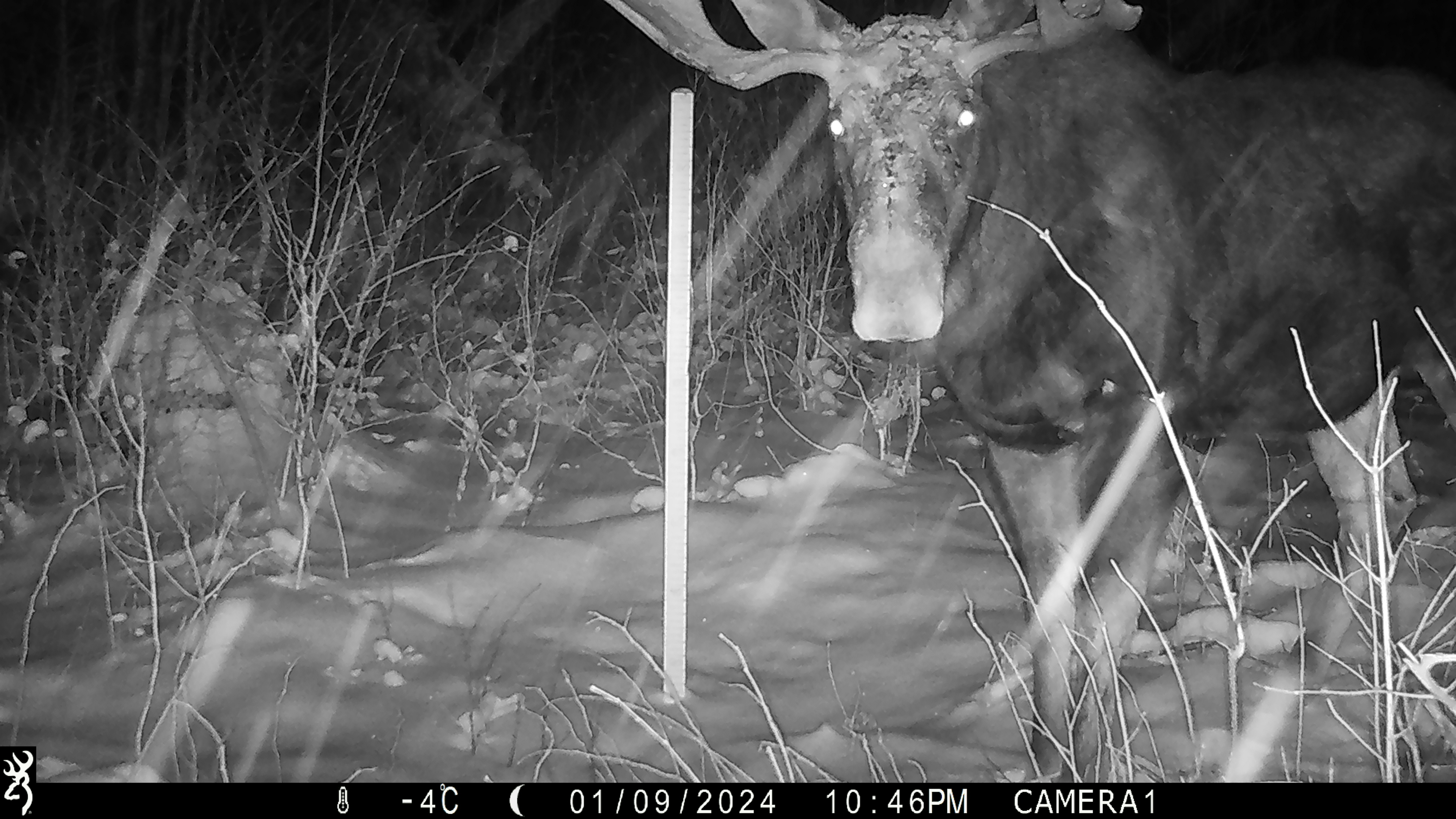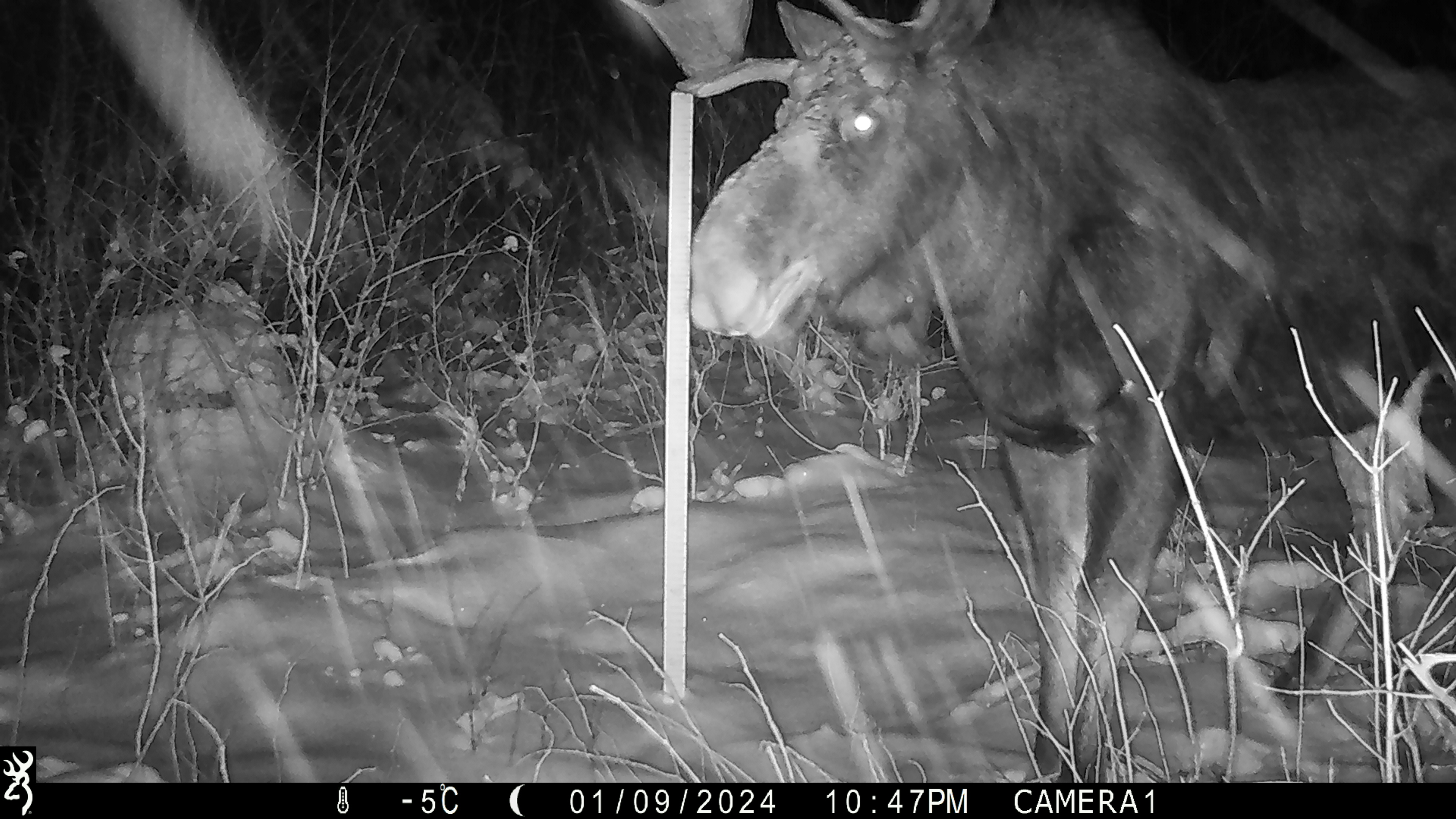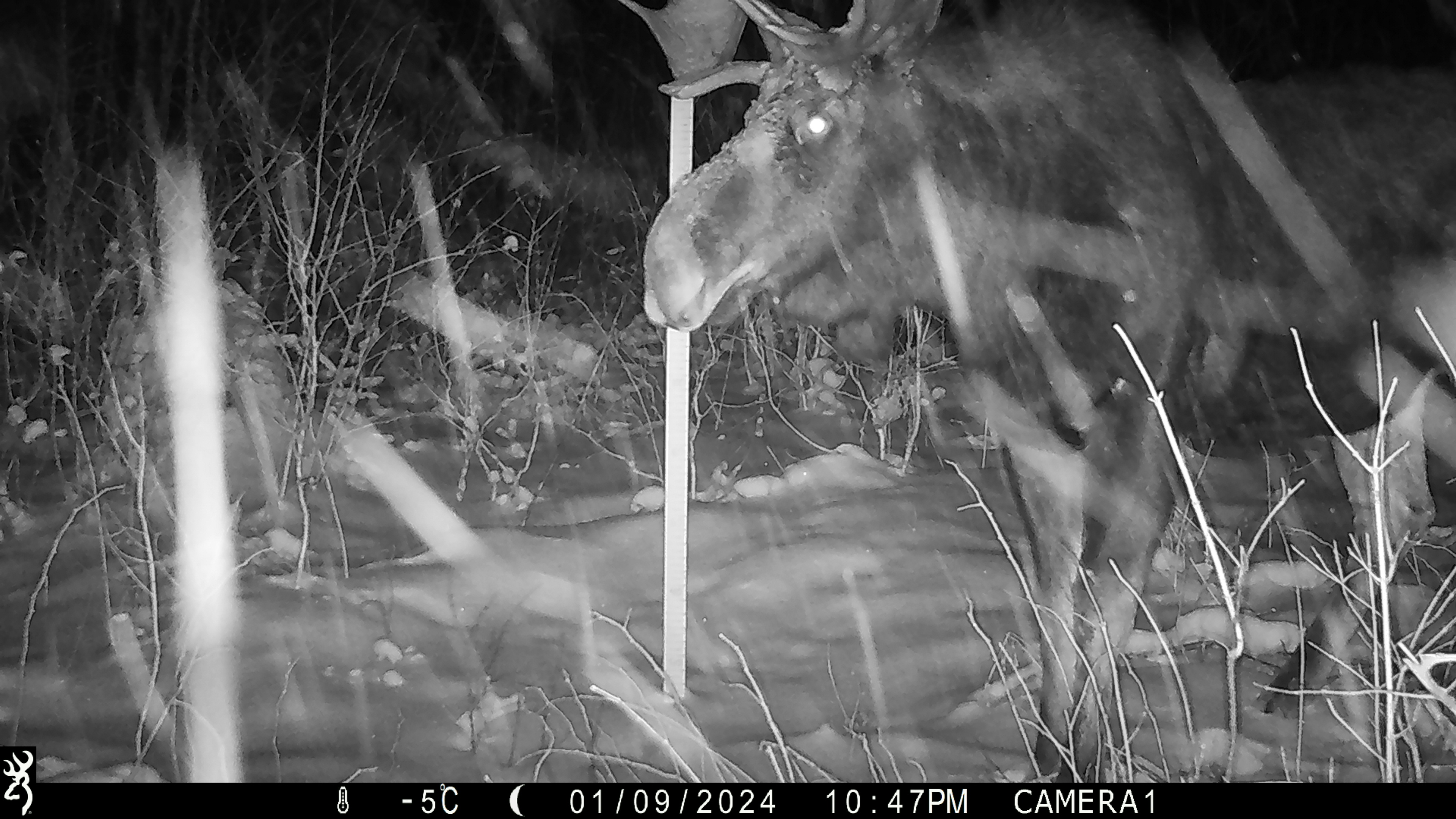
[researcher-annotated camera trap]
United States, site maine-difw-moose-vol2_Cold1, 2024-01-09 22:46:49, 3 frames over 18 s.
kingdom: Animalia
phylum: Chordata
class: Mammalia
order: Artiodactyla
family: Cervidae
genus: Alces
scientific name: Alces alces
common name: moose